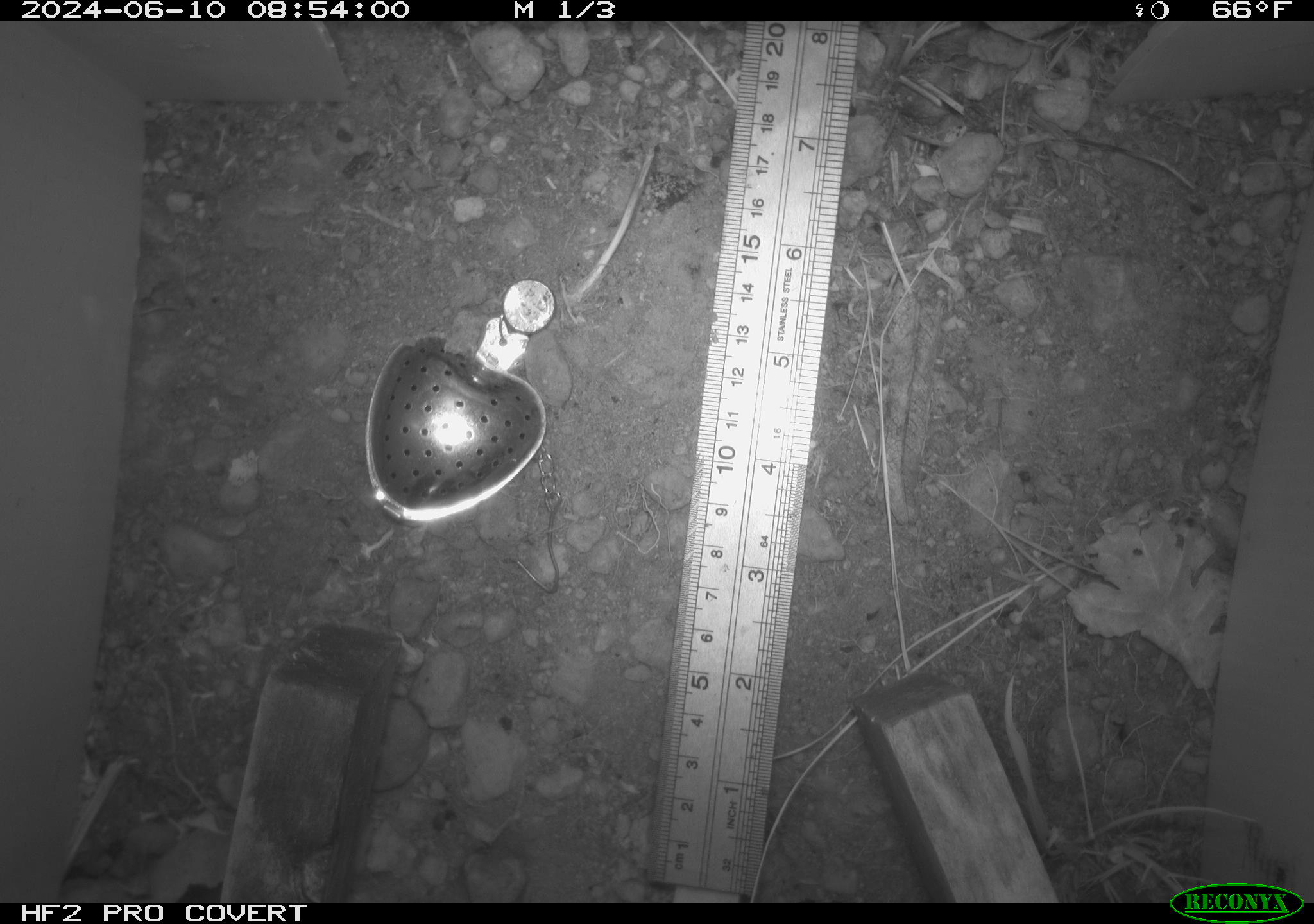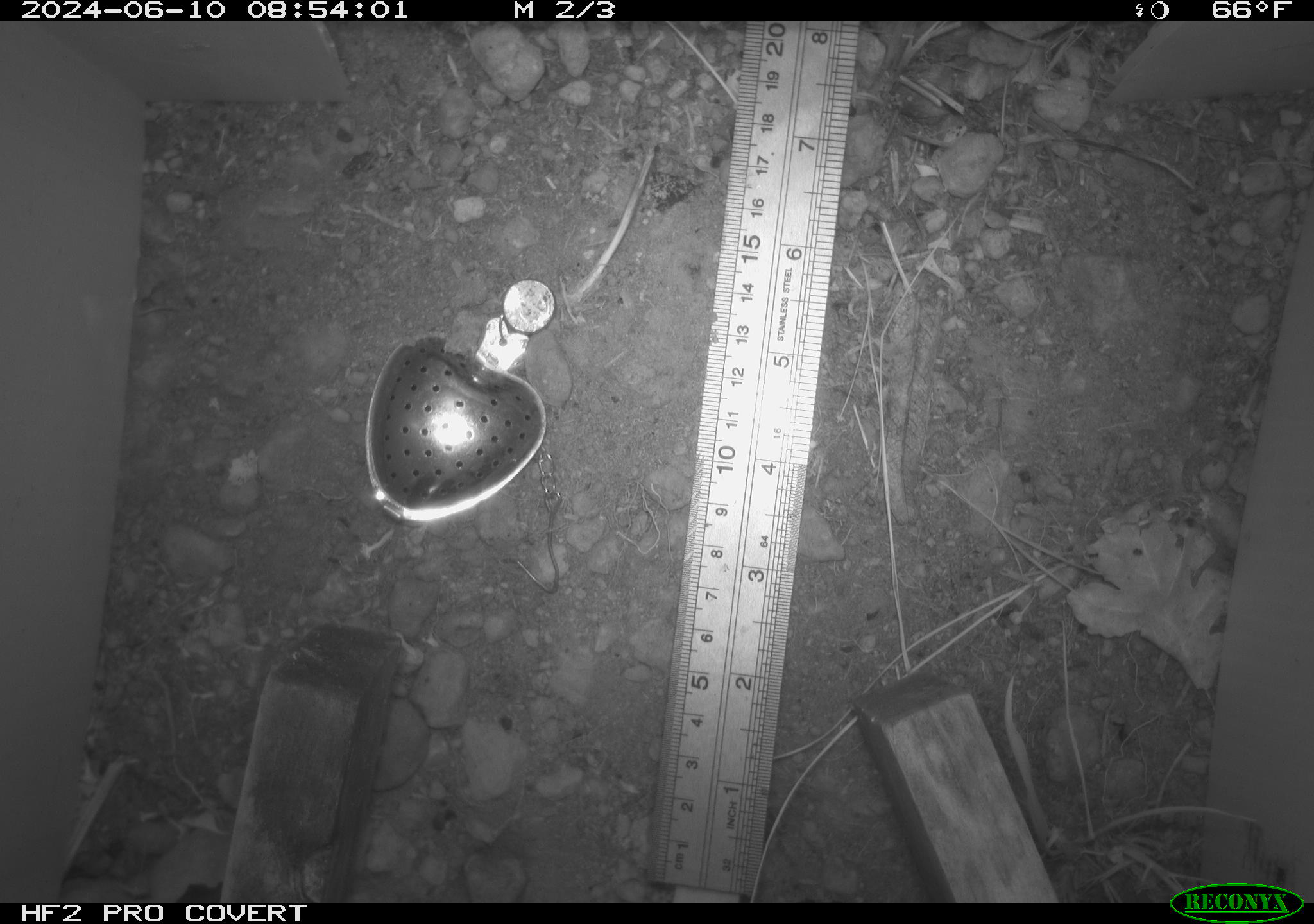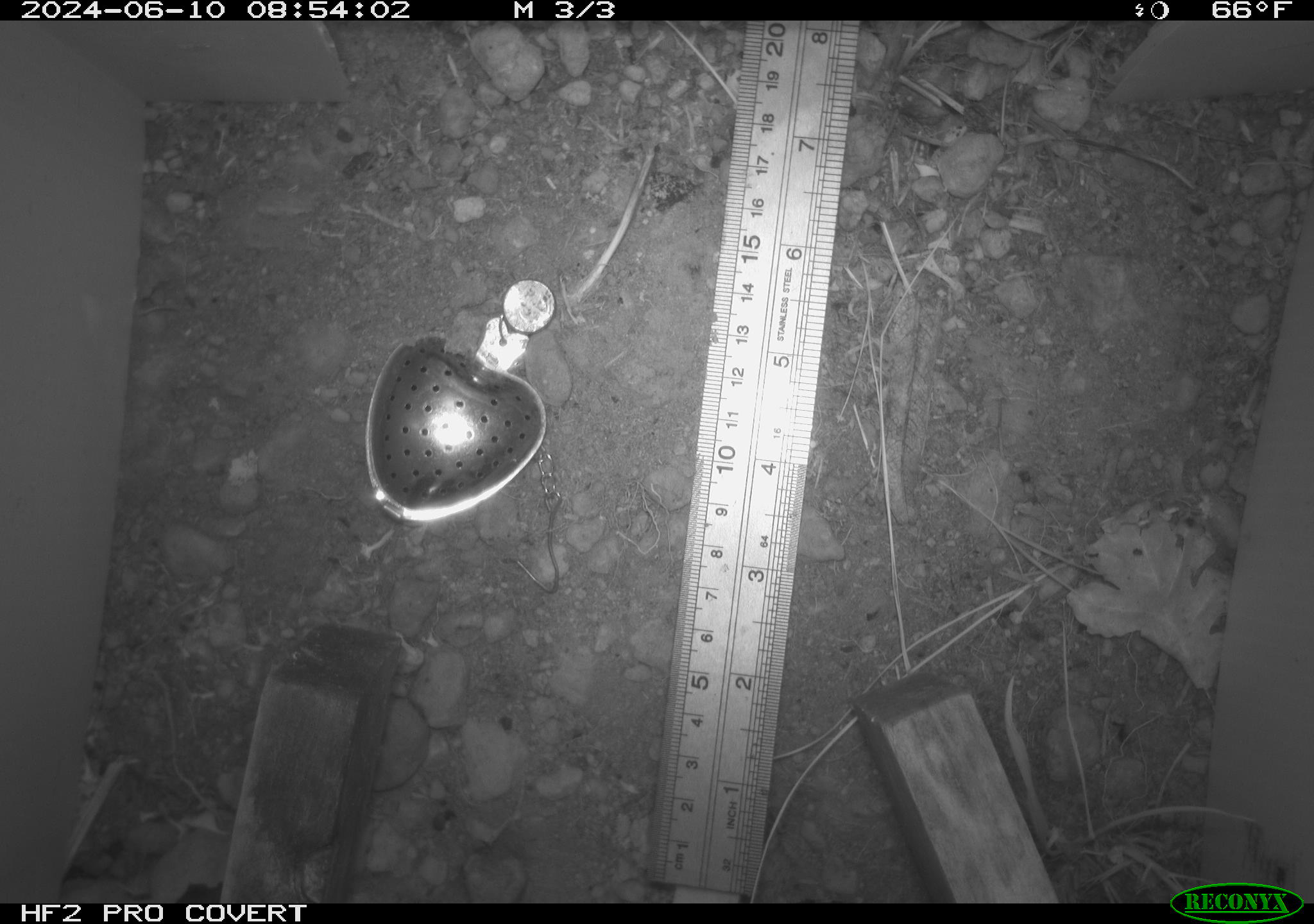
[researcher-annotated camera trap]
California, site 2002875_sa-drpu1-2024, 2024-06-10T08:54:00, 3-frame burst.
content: unidentified animal